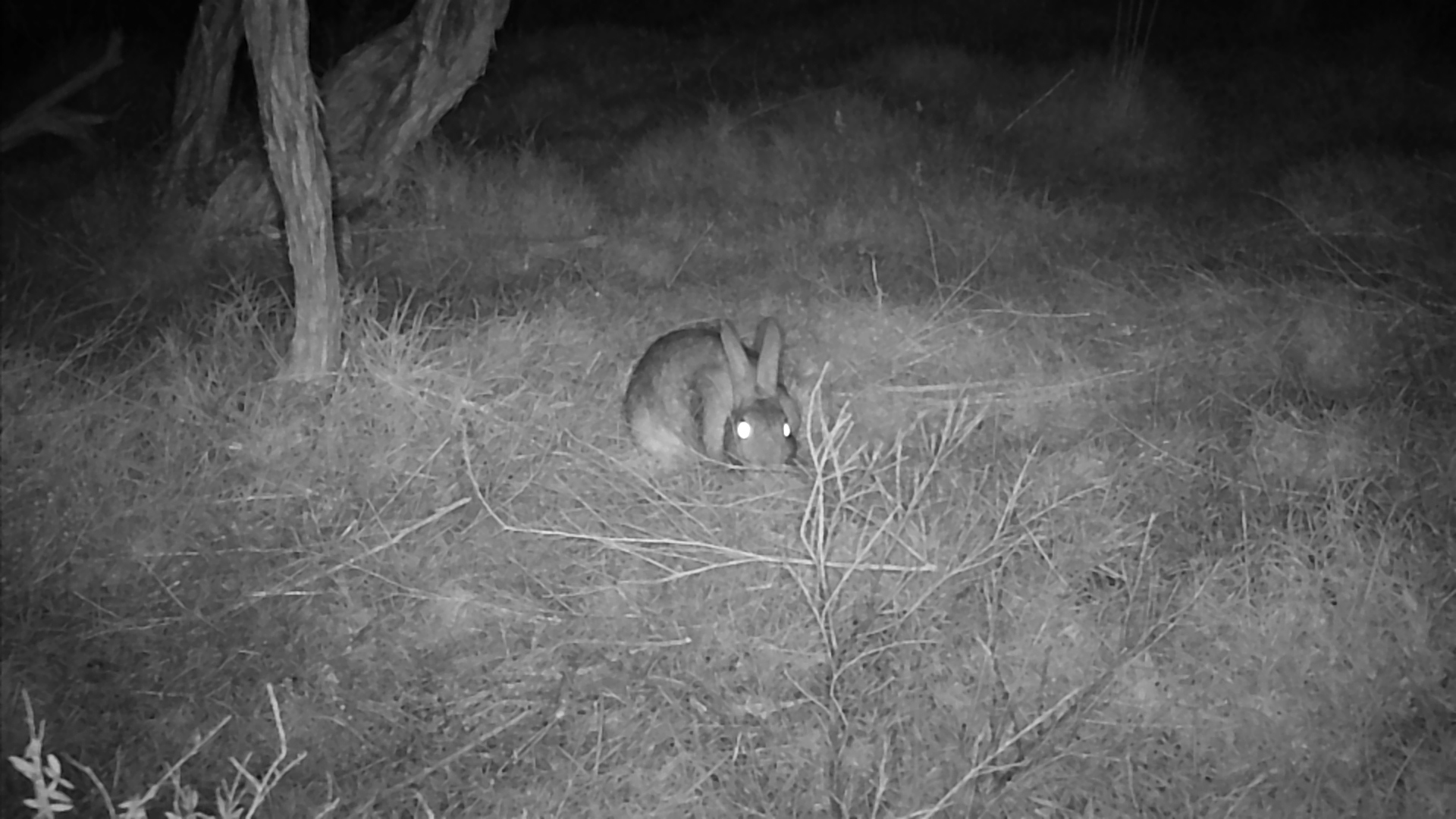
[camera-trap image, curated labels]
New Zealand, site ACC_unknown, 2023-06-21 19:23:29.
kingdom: Animalia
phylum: Chordata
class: Mammalia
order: Lagomorpha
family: Leporidae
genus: Oryctolagus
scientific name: Oryctolagus cuniculus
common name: european rabbit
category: rabbit